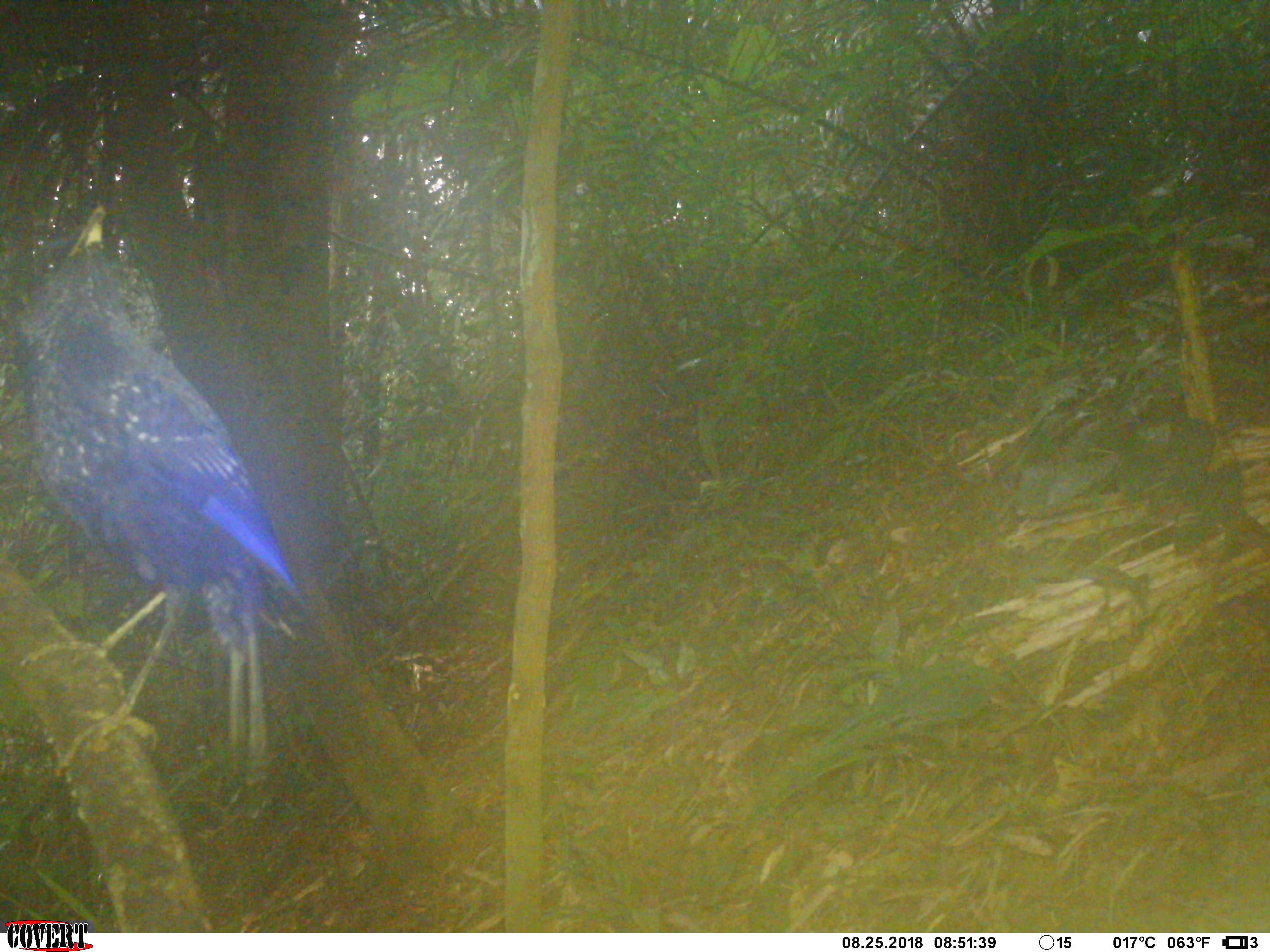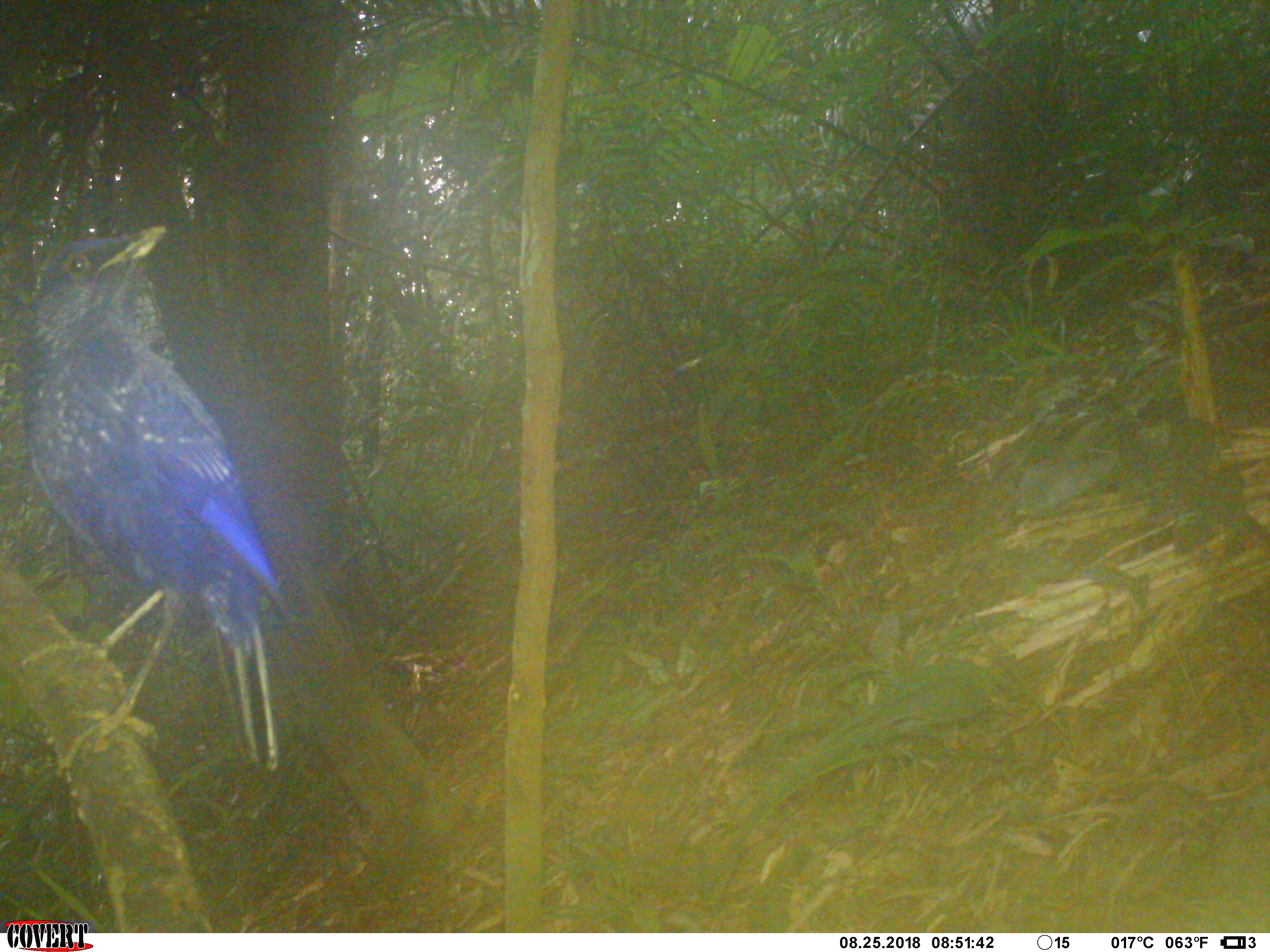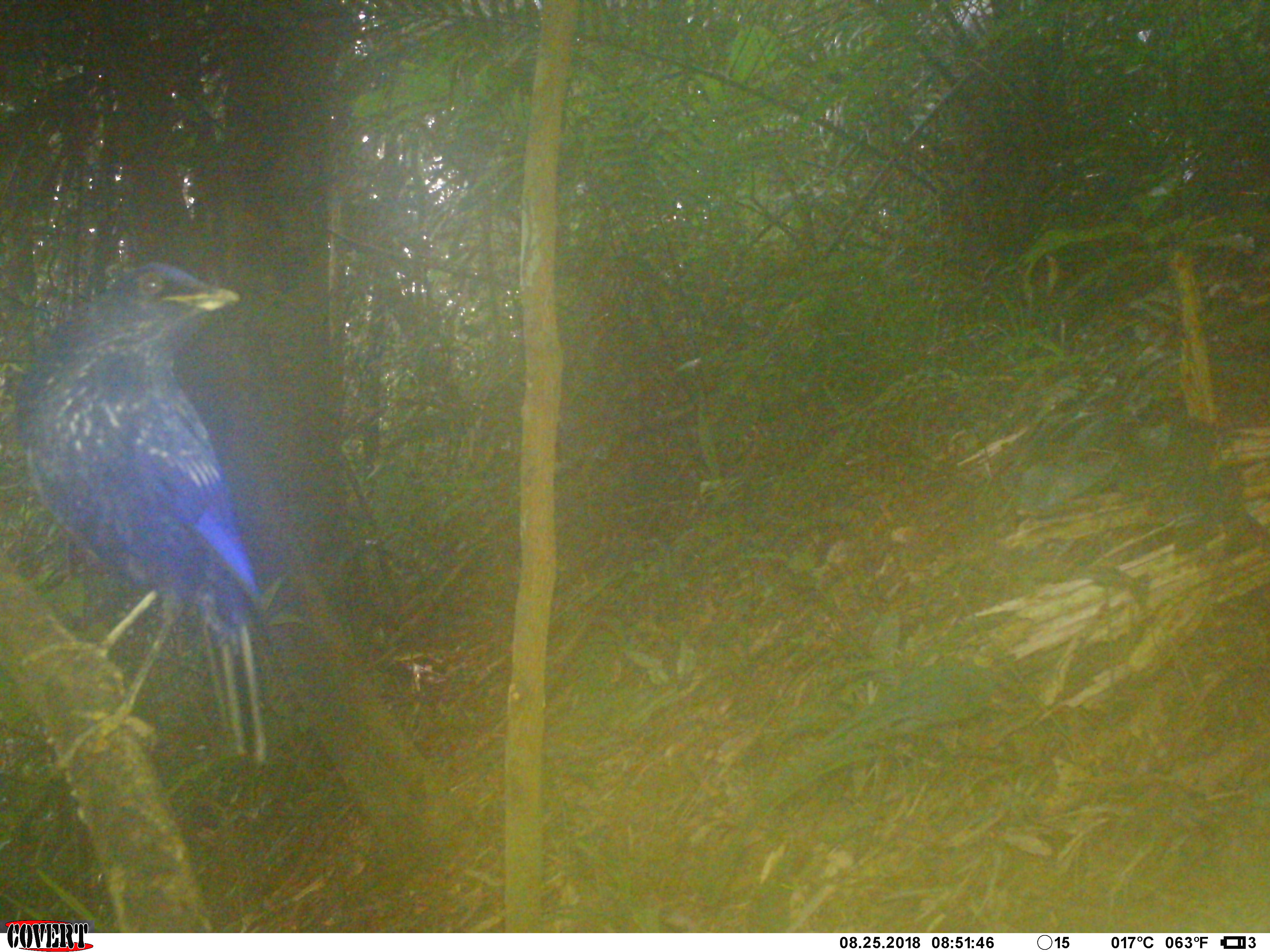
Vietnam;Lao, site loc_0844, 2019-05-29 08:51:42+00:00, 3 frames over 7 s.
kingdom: Animalia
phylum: Chordata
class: Aves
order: Passeriformes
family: Muscicapidae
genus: Myophonus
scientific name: Myophonus caeruleus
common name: blue whistling thrush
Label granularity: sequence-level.